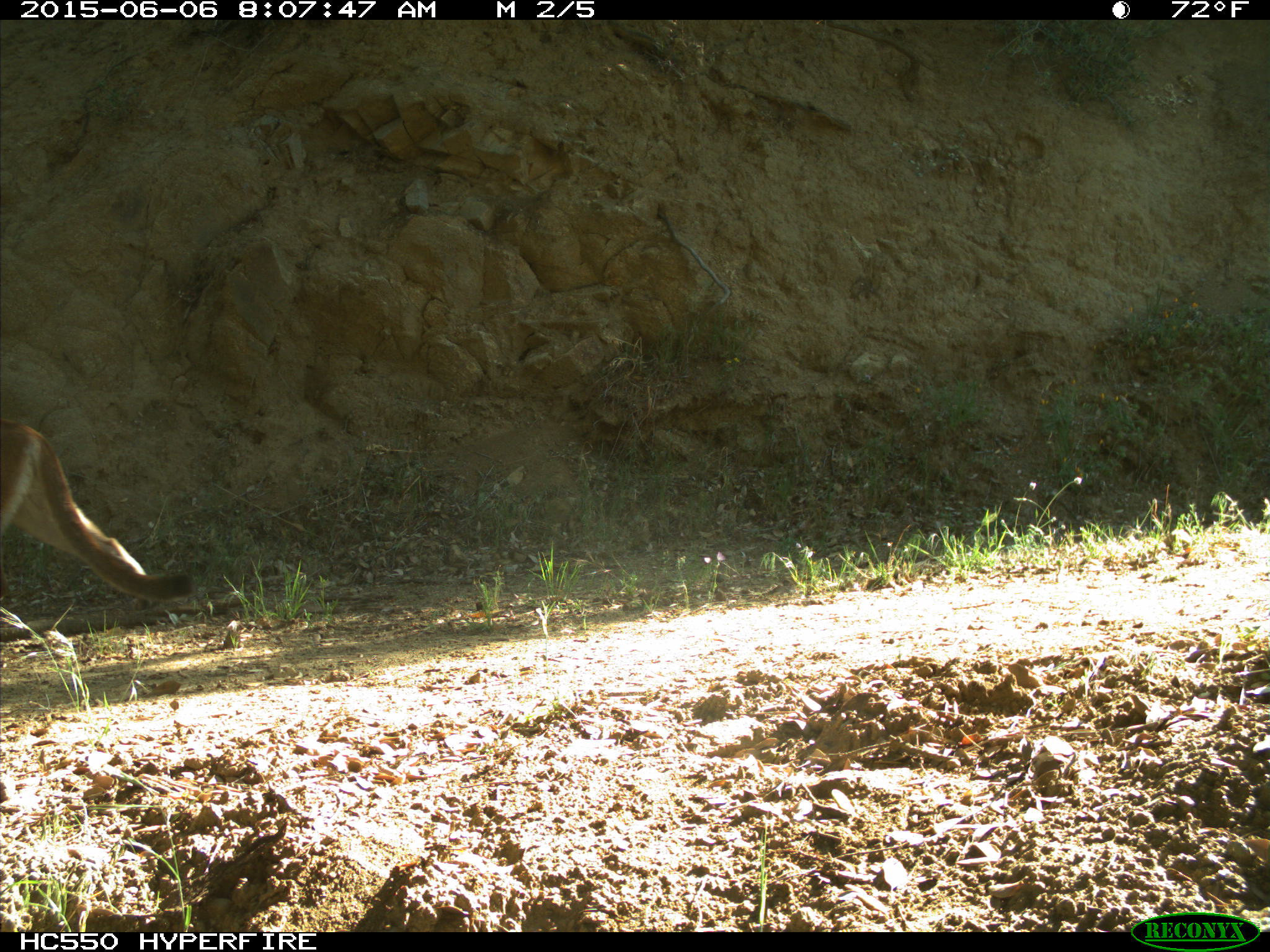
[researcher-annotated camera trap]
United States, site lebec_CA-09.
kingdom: Animalia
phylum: Chordata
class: Mammalia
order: Carnivora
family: Felidae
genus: Puma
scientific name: Puma concolor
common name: mountain lion